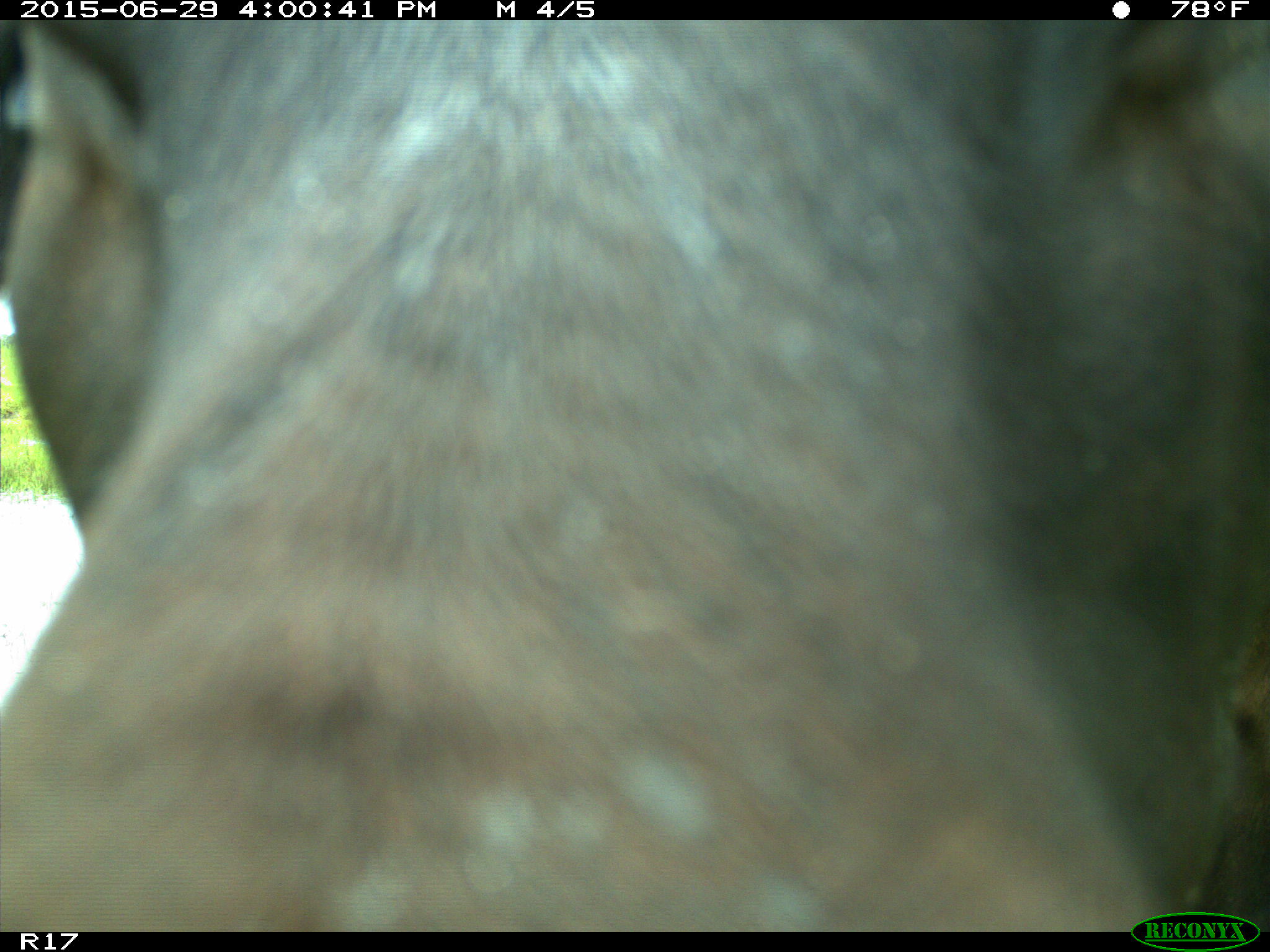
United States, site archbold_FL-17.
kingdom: Animalia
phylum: Chordata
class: Mammalia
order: Artiodactyla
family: Bovidae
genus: Bos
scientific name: Bos taurus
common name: domestic cow